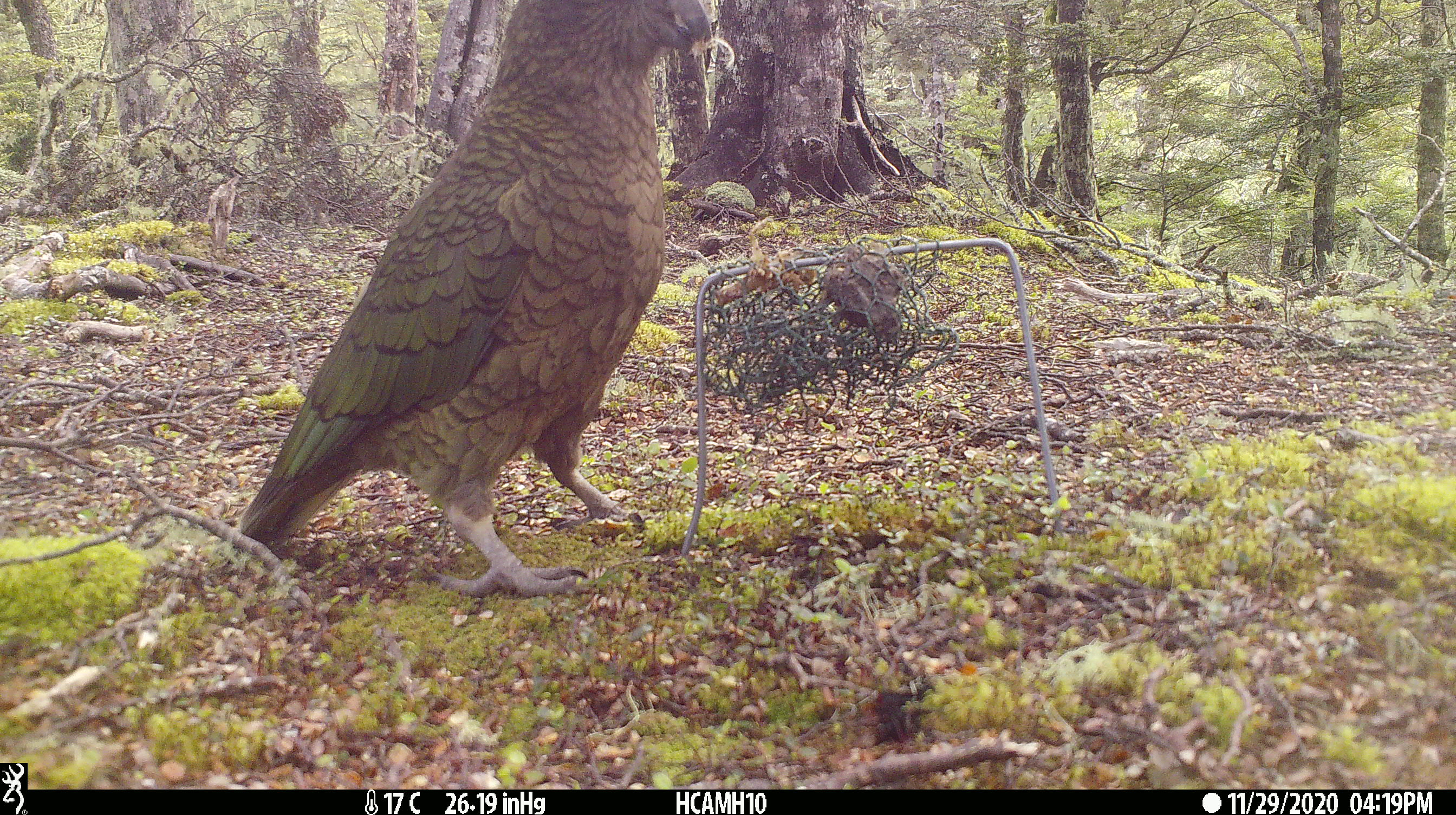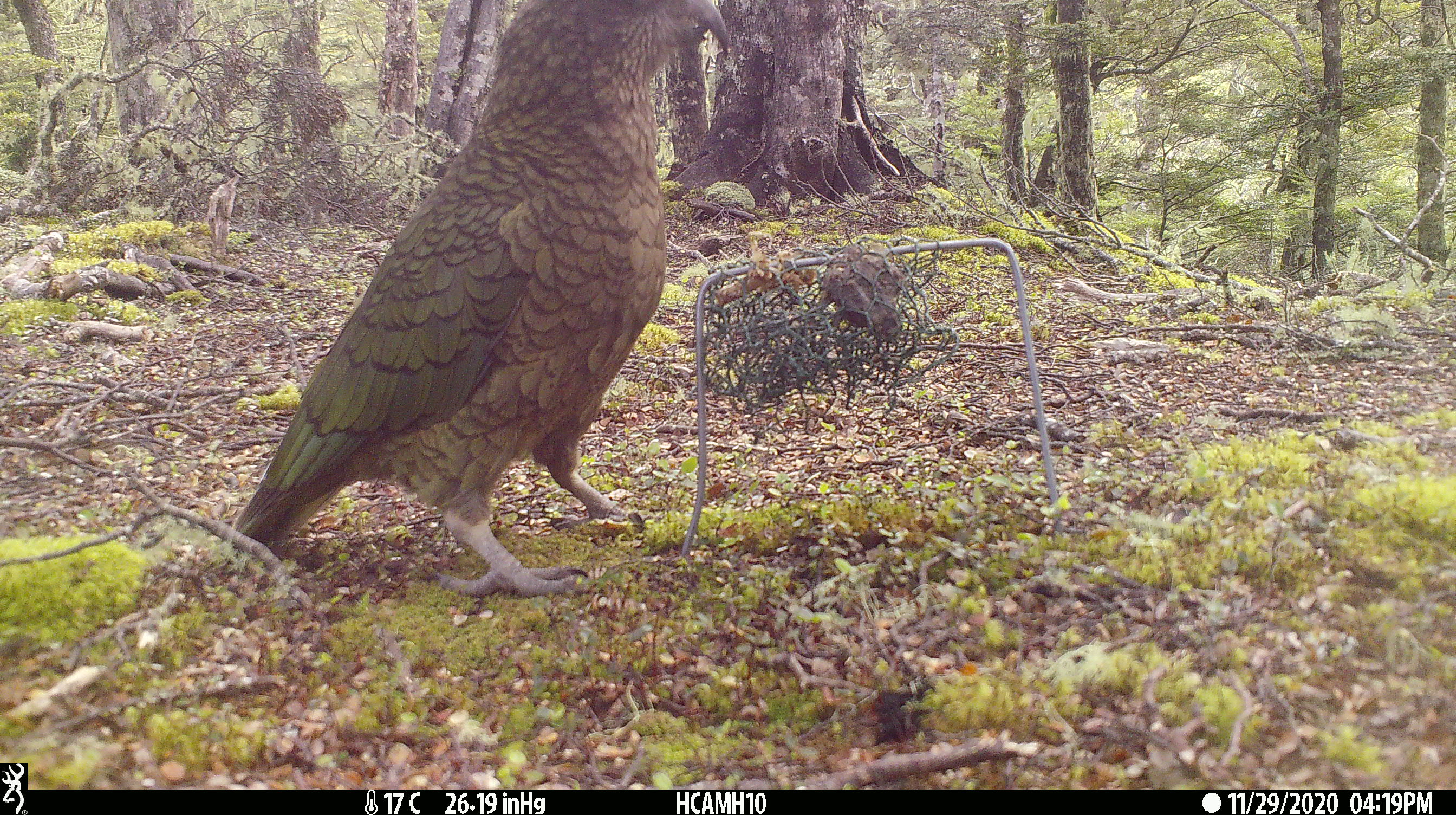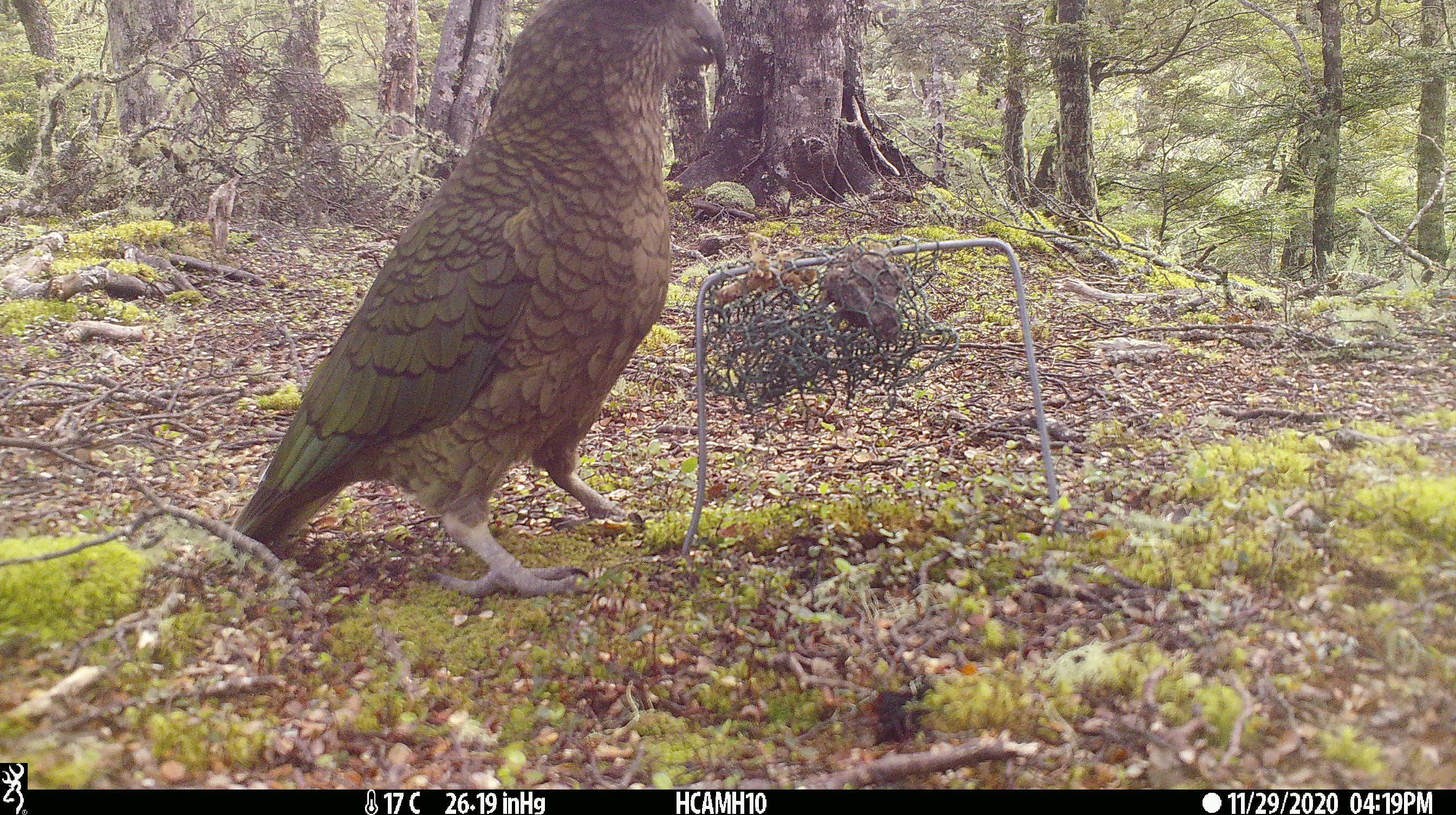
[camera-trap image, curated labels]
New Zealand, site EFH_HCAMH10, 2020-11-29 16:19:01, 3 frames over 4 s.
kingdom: Animalia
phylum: Chordata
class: Aves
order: Psittaciformes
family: Strigopidae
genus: Nestor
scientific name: Nestor notabilis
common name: kea